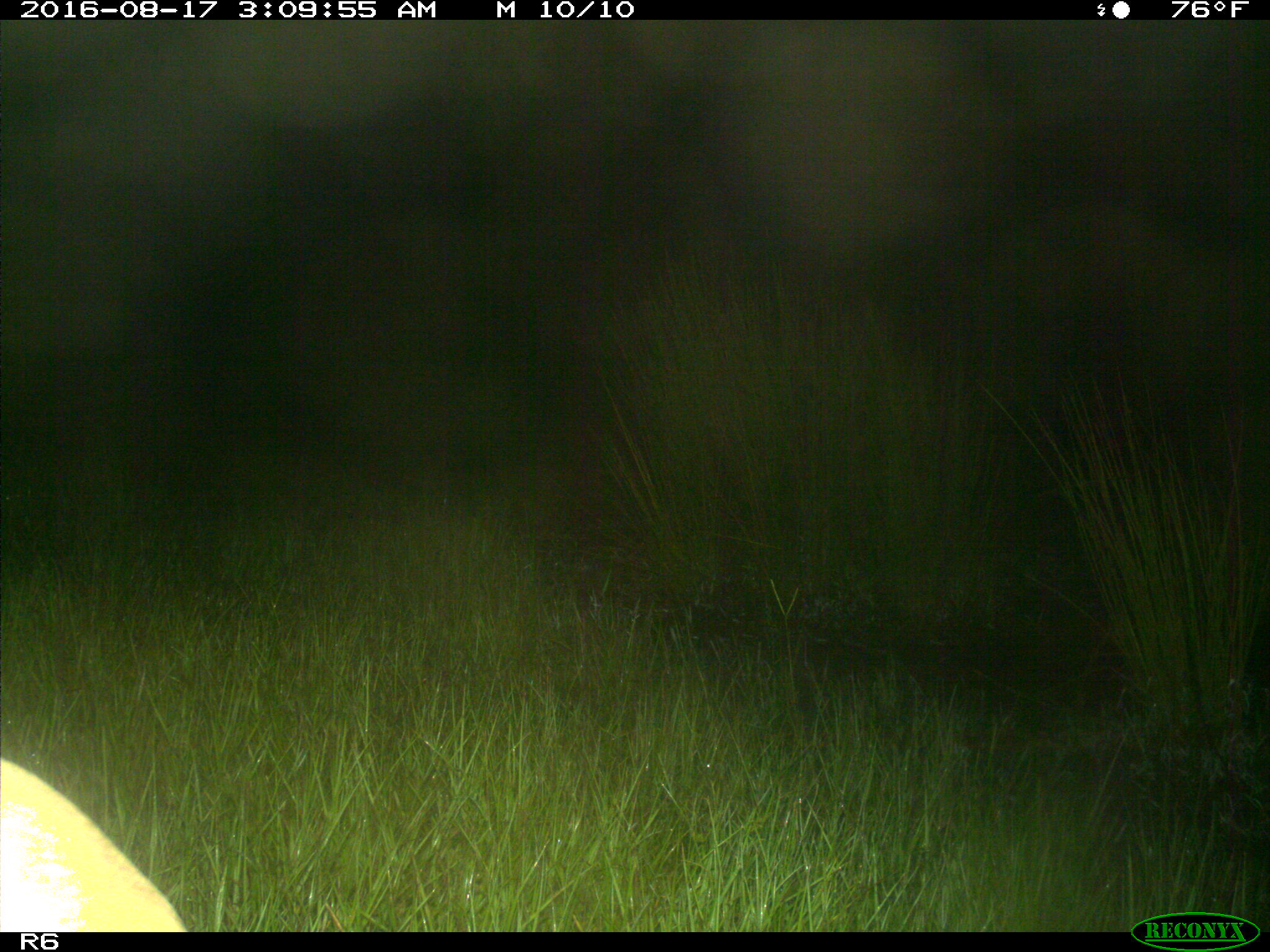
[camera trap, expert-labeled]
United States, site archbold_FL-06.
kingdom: Animalia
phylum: Chordata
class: Mammalia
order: Artiodactyla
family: Bovidae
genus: Bos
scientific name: Bos taurus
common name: domestic cow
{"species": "Bos taurus (domestic cow)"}